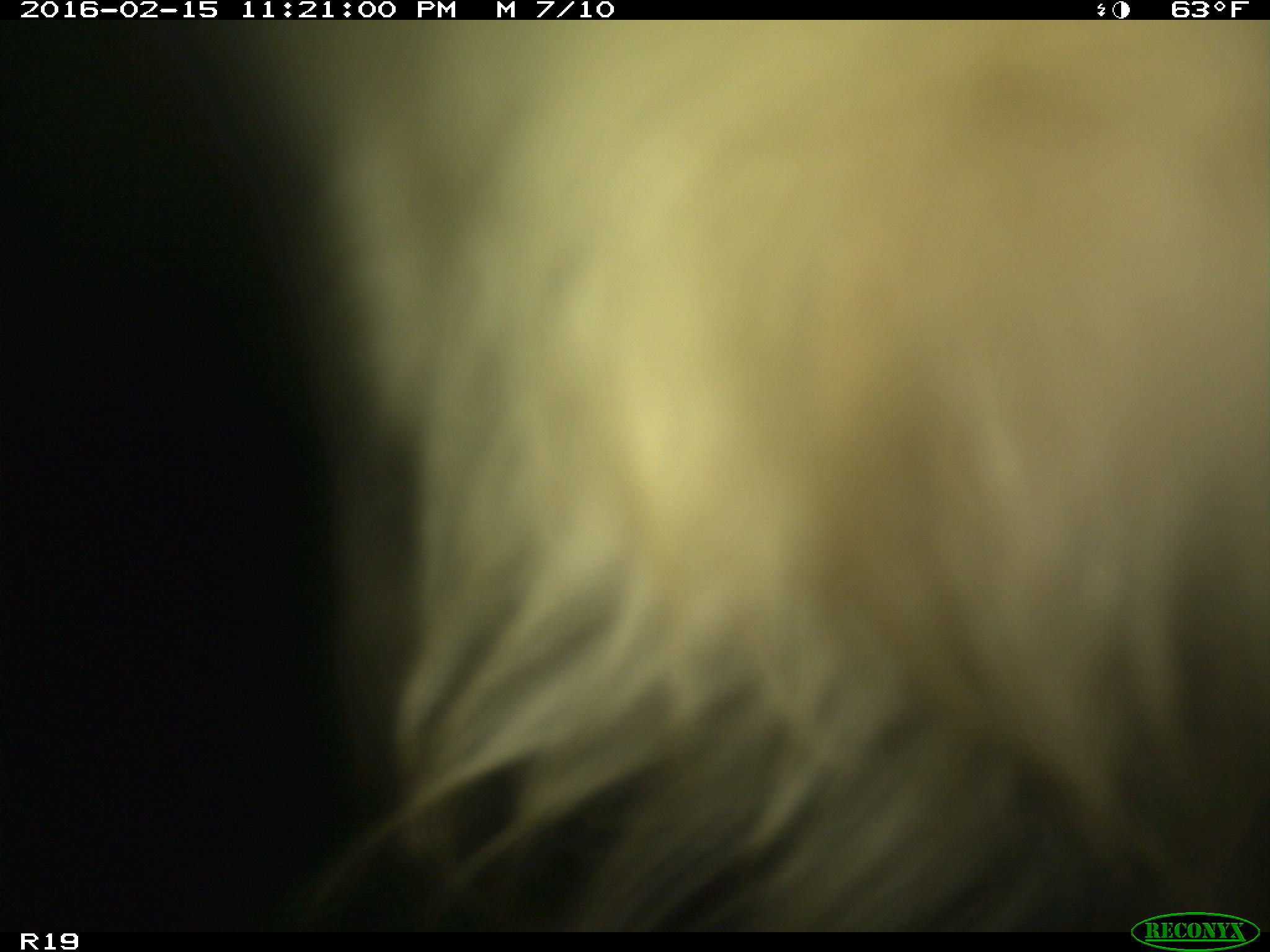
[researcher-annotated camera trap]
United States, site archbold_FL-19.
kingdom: Animalia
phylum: Chordata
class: Mammalia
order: Artiodactyla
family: Bovidae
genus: Bos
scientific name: Bos taurus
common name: domestic cow